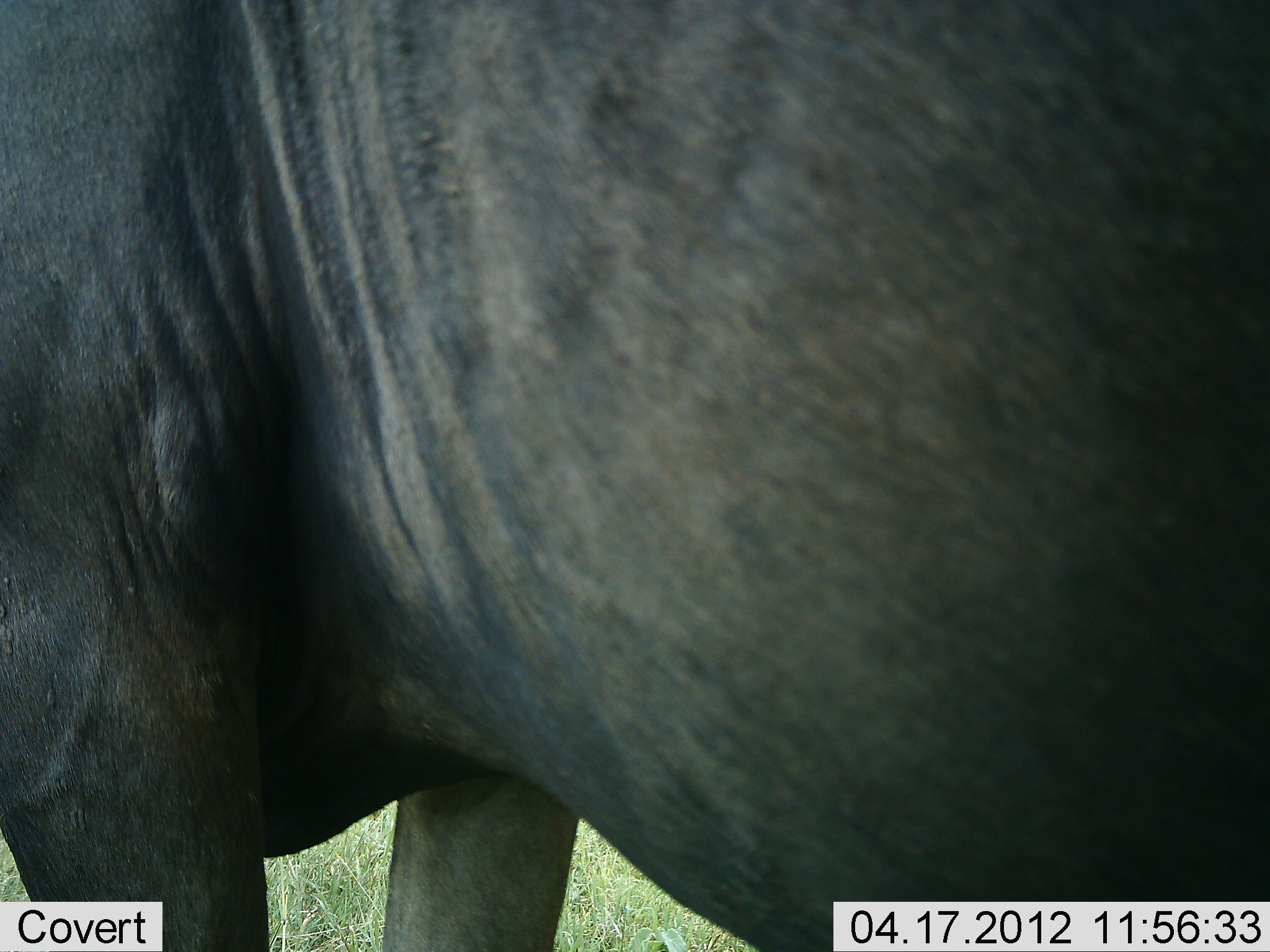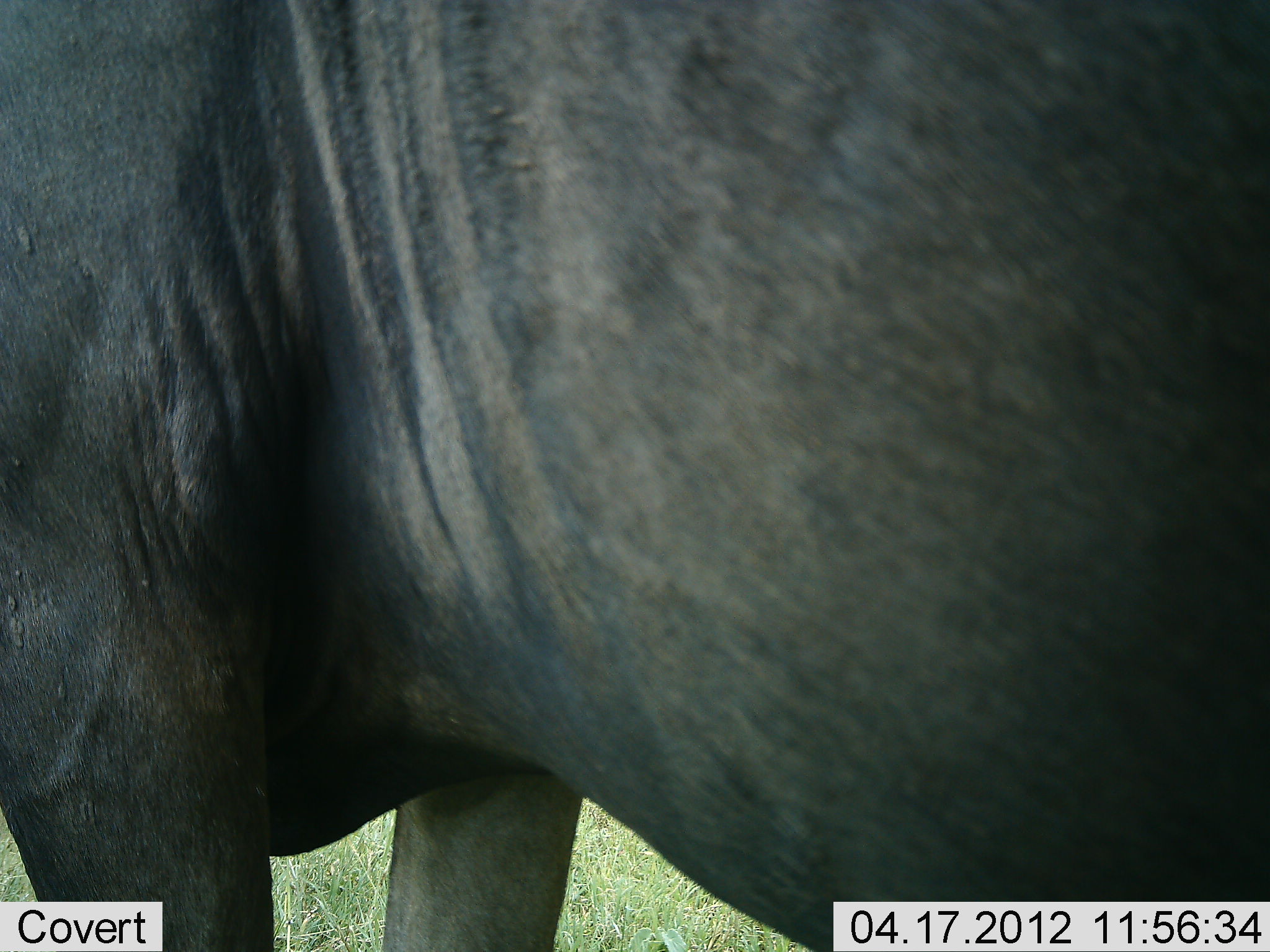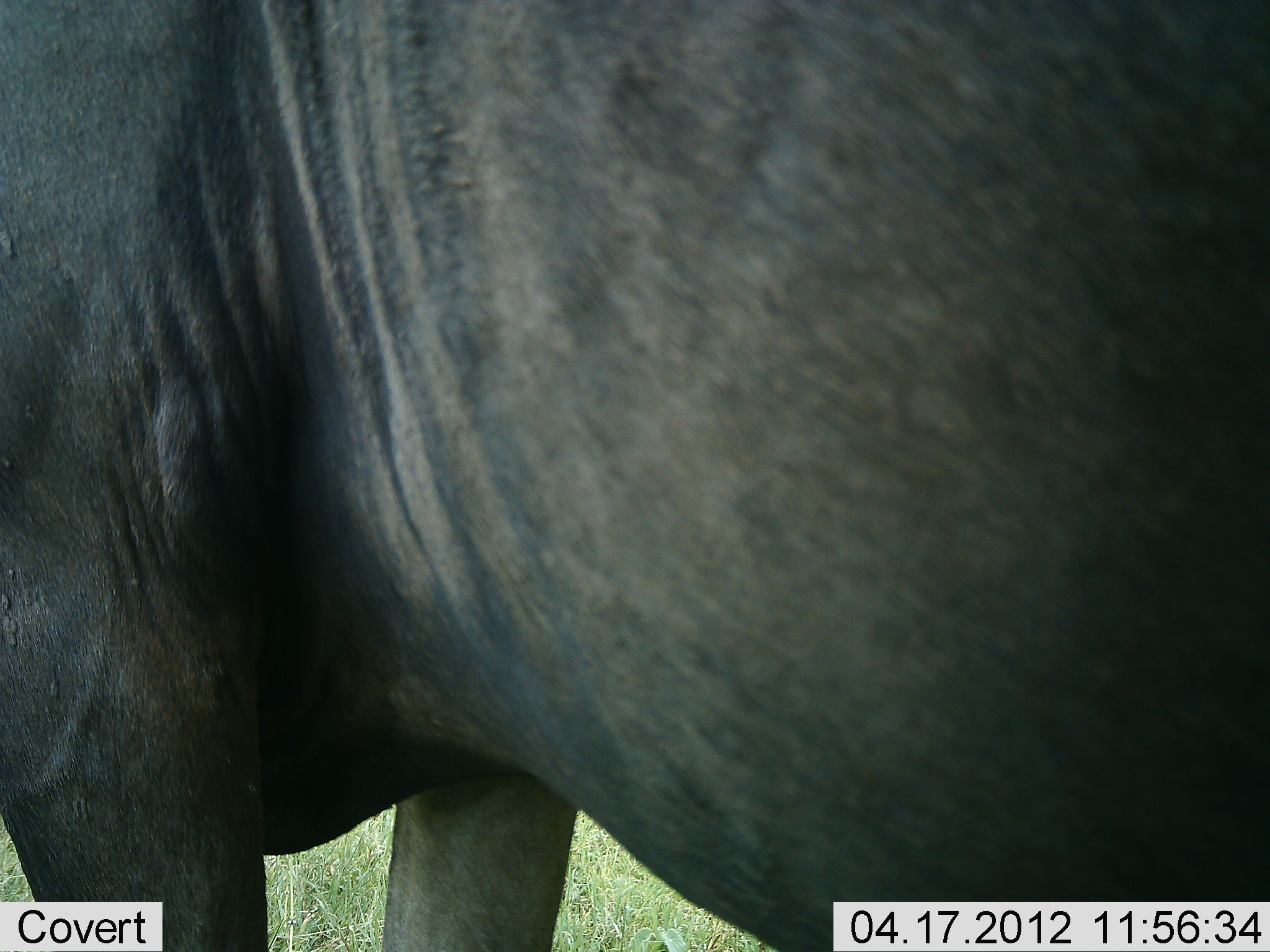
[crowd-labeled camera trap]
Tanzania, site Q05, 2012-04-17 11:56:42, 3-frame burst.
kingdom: Animalia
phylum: Chordata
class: Mammalia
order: Artiodactyla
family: Bovidae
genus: Connochaetes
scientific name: Connochaetes taurinus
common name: blue wildebeest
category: wildebeest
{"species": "wildebeest (blue wildebeest) (Connochaetes taurinus)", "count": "1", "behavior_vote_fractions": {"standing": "100%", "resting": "0%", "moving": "0%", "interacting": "0%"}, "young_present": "0%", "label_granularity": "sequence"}